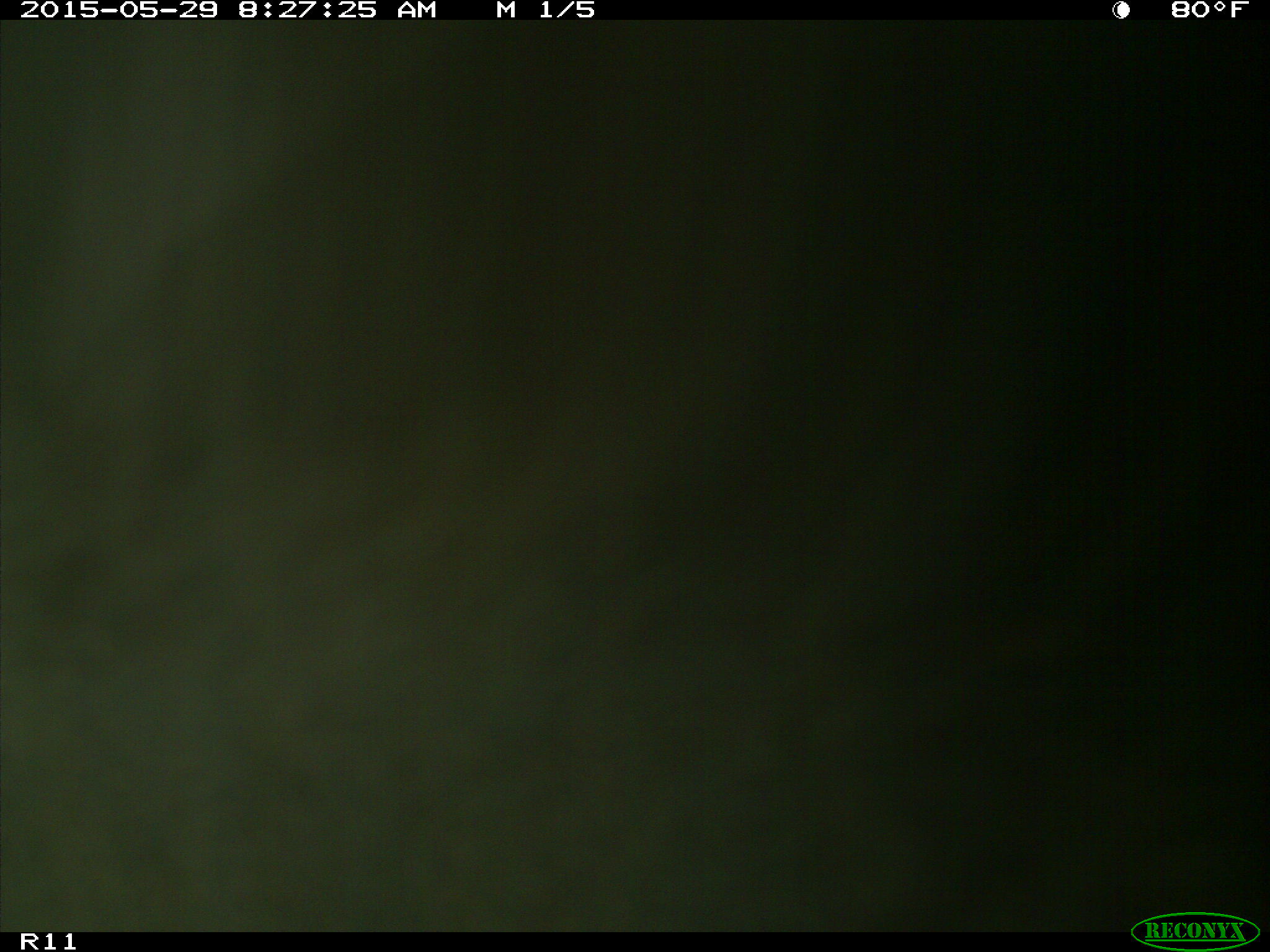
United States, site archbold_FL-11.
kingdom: Animalia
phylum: Chordata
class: Mammalia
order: Artiodactyla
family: Bovidae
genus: Bos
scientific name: Bos taurus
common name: domestic cow